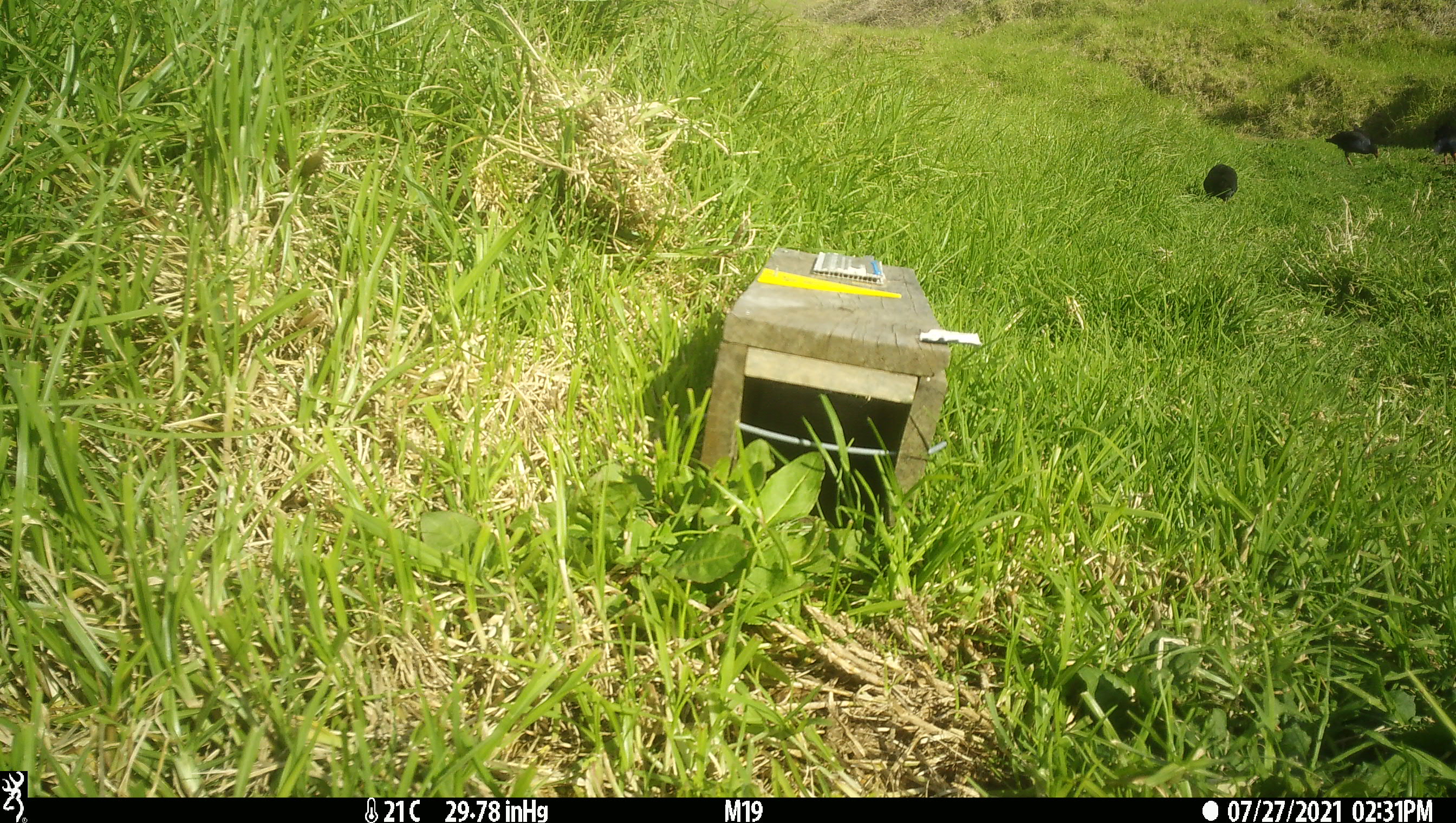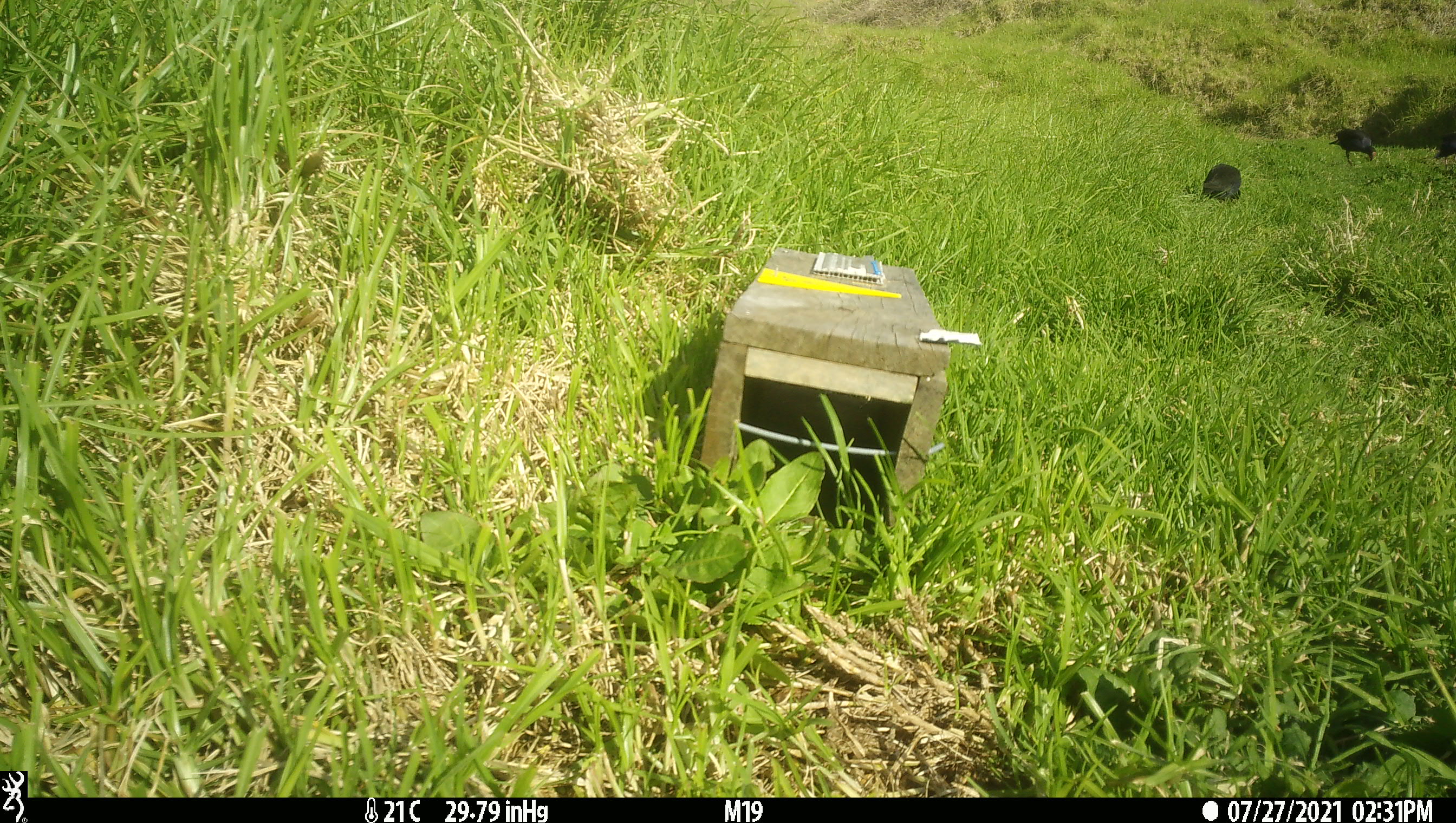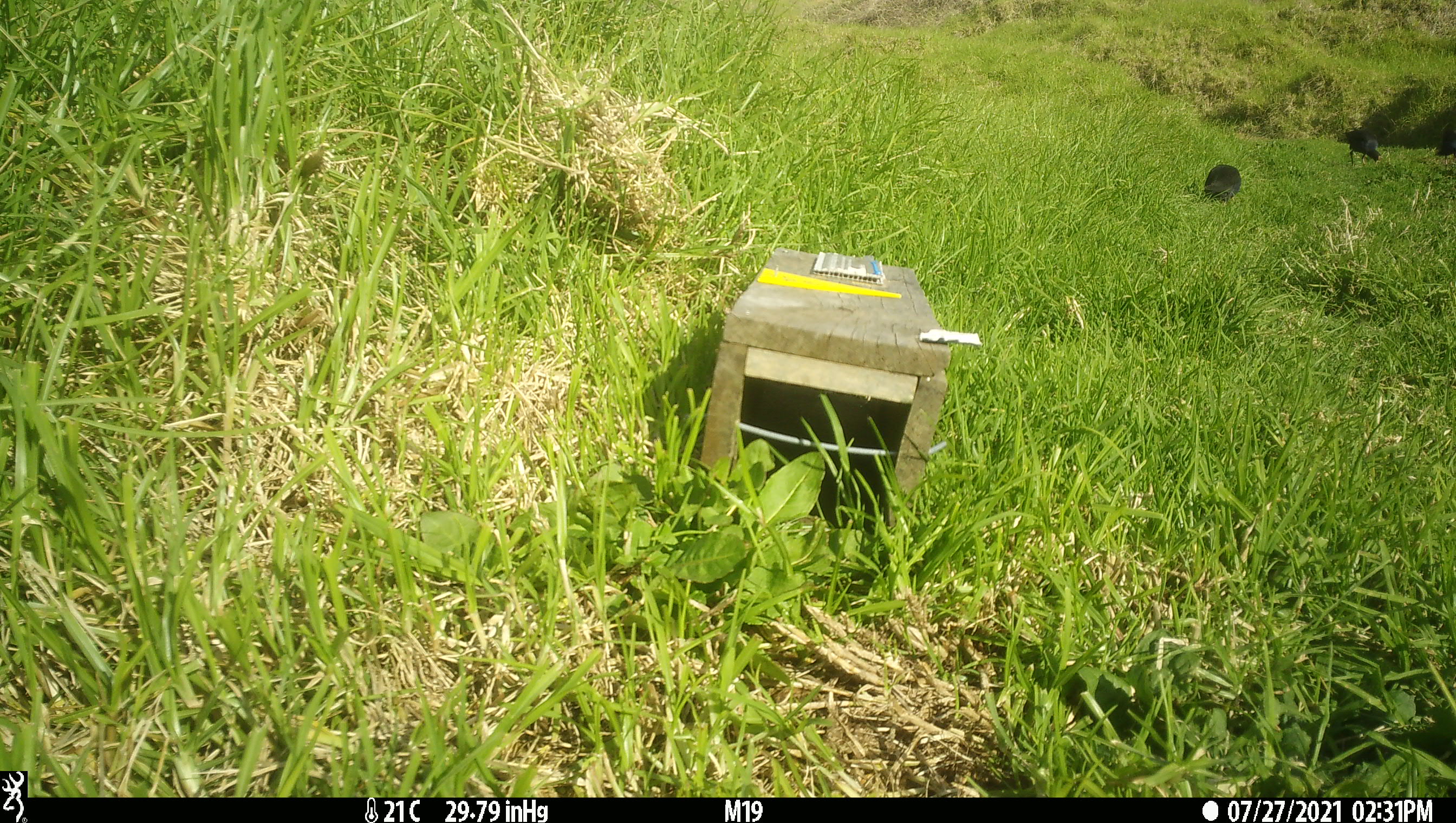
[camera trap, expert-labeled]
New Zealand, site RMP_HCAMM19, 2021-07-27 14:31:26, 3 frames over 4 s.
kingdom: Animalia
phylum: Chordata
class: Aves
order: Gruiformes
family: Rallidae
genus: Porphyrio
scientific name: Porphyrio melanotus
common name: australasian swamphen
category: pukeko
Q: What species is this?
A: Pukeko (australasian swamphen) (Porphyrio melanotus).